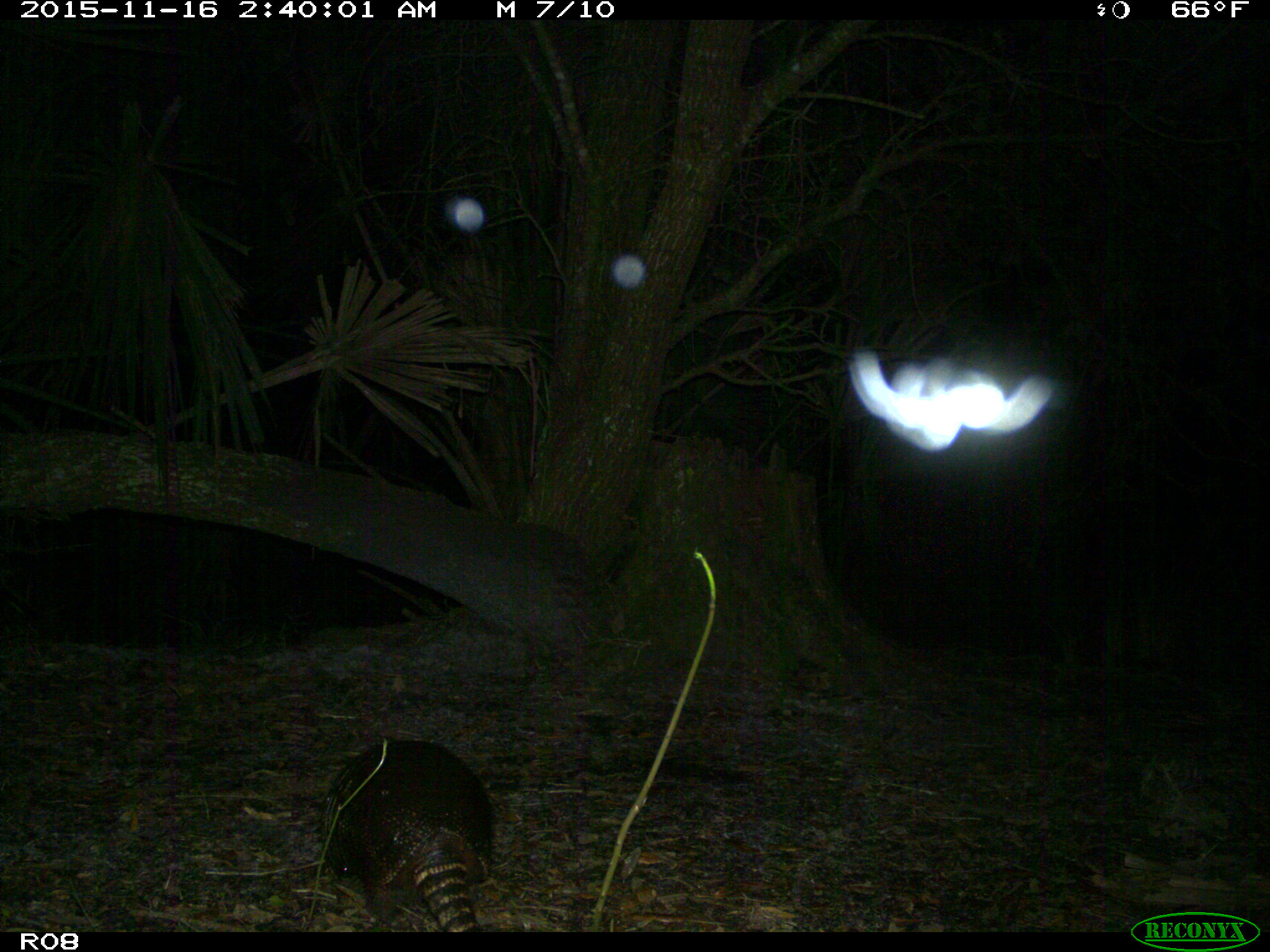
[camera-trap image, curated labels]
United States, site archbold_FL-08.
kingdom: Animalia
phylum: Chordata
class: Mammalia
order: Cingulata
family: Dasypodidae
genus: Dasypus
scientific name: Dasypus novemcinctus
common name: nine-banded armadillo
Dasypus novemcinctus (nine-banded armadillo).